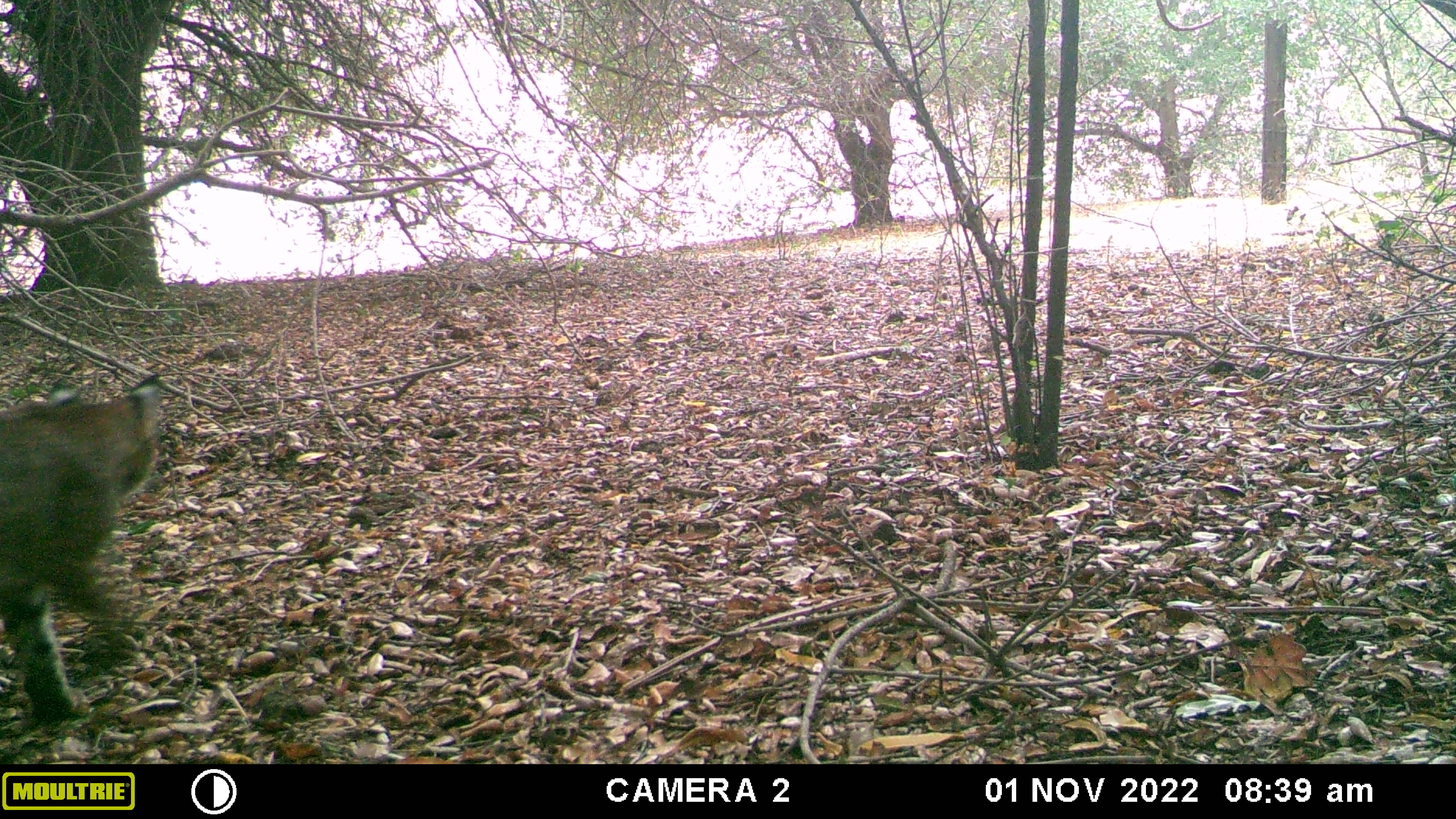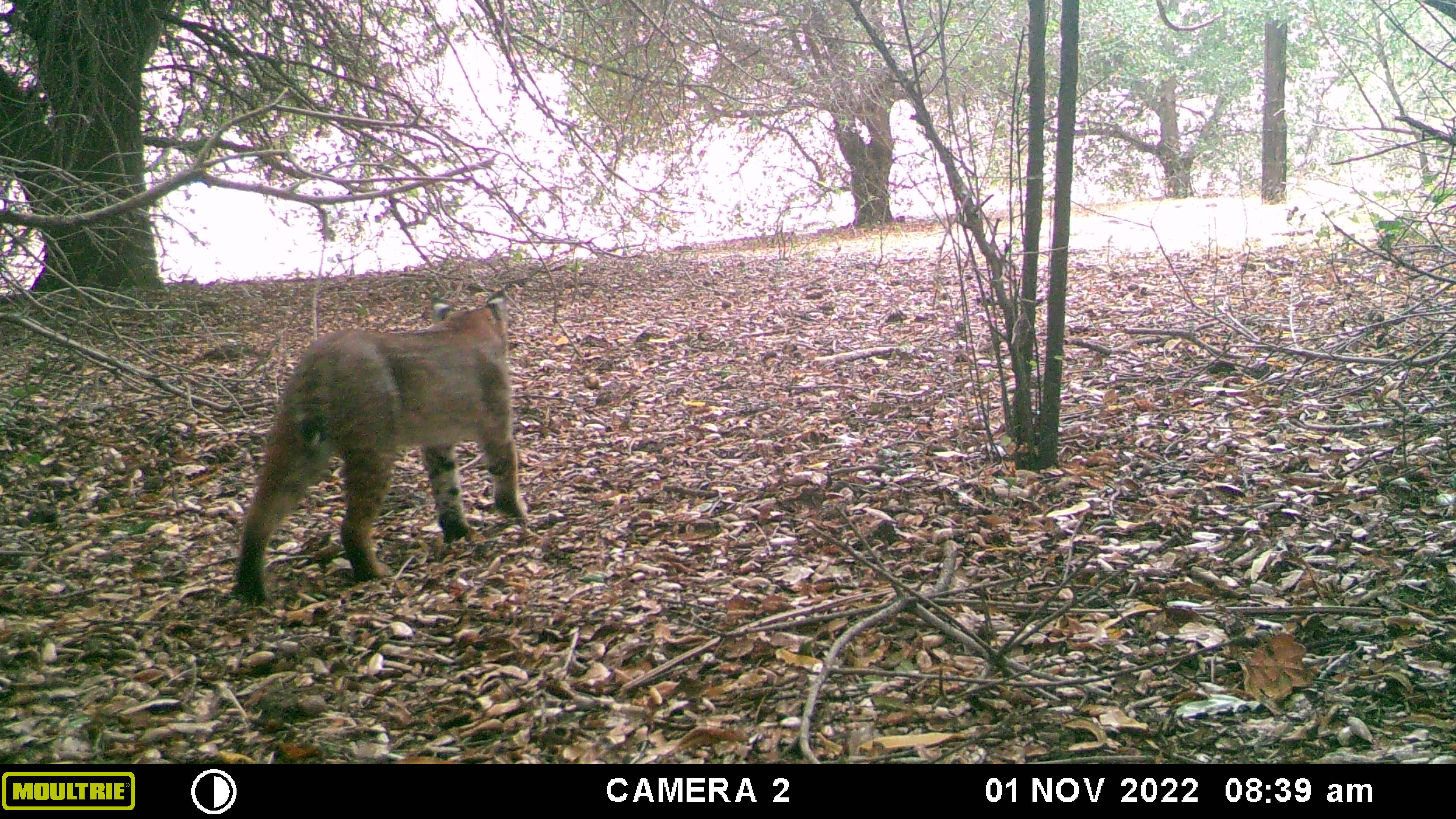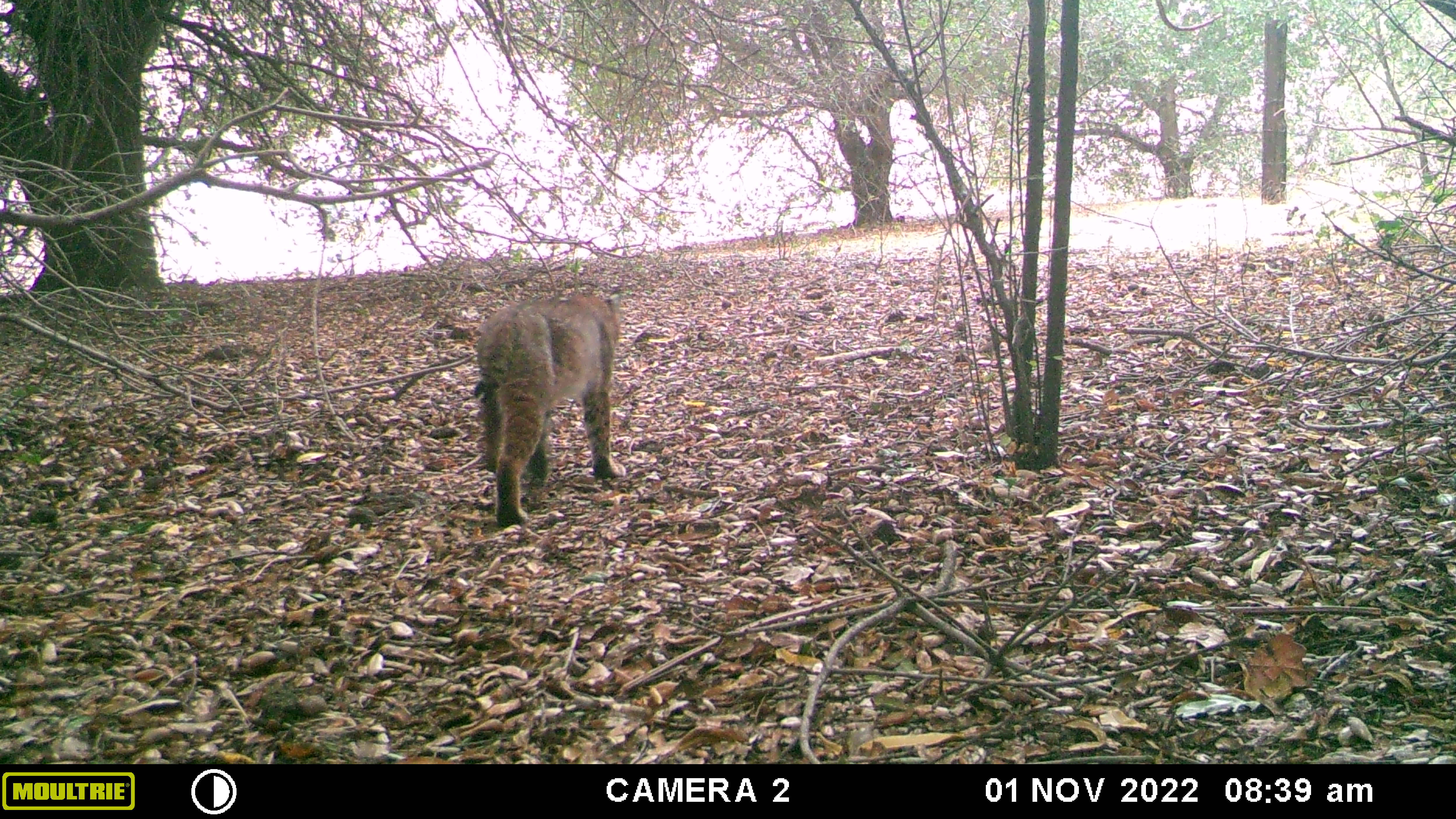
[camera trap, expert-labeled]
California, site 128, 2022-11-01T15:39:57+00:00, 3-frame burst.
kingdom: Animalia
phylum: Chordata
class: Mammalia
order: Carnivora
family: Felidae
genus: Lynx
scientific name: Lynx rufus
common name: bobcat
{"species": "bobcat (Lynx rufus)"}